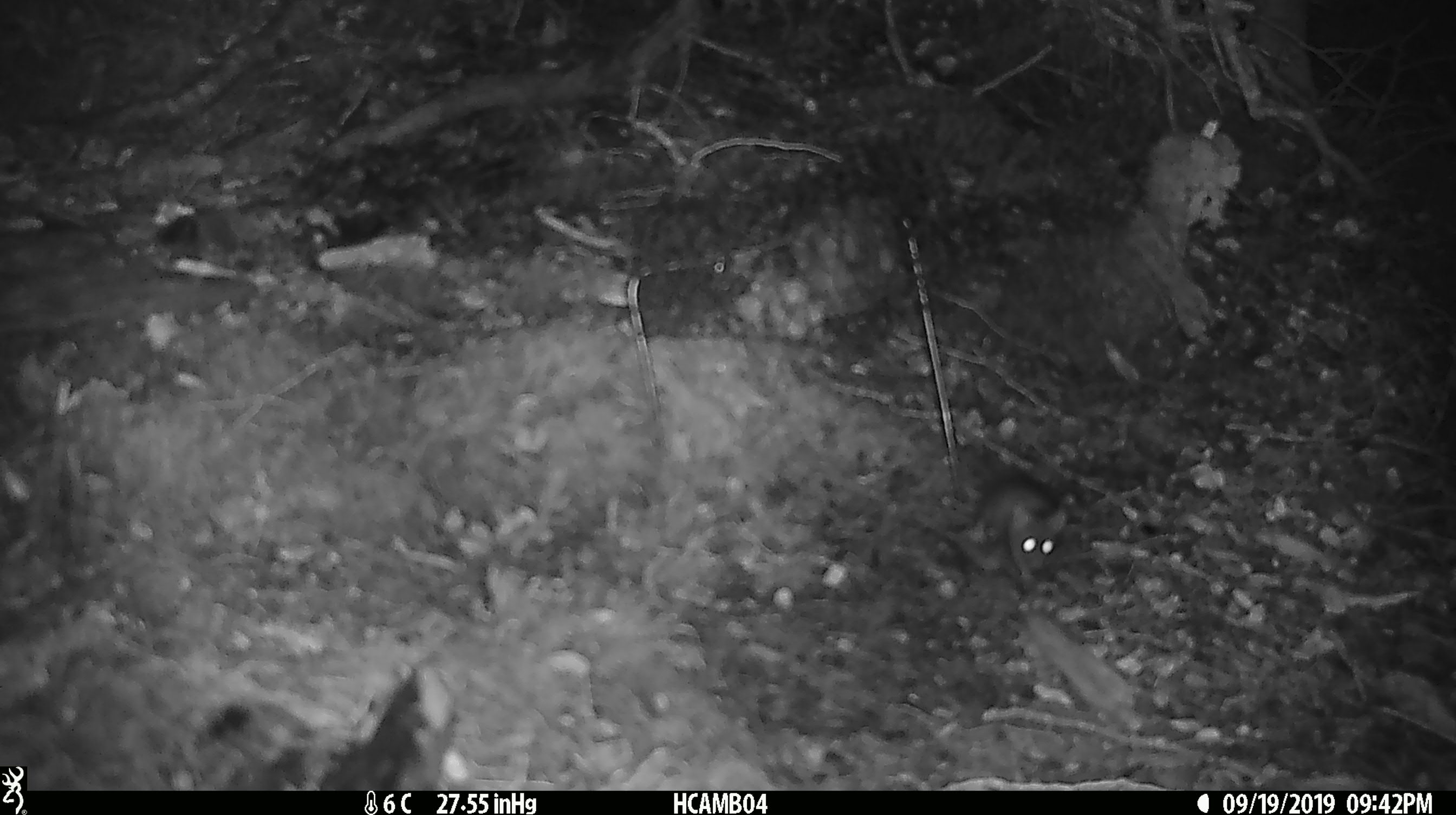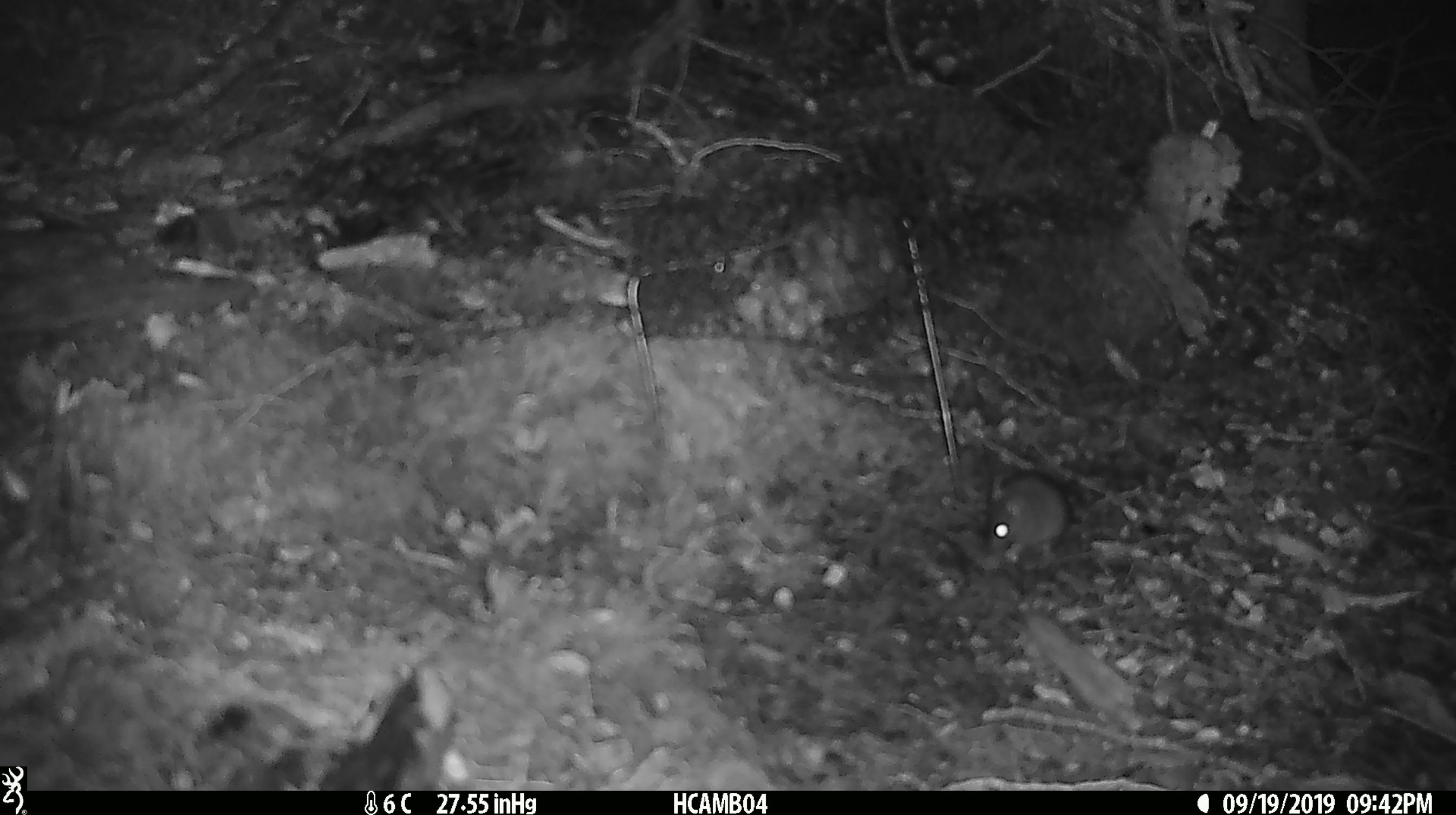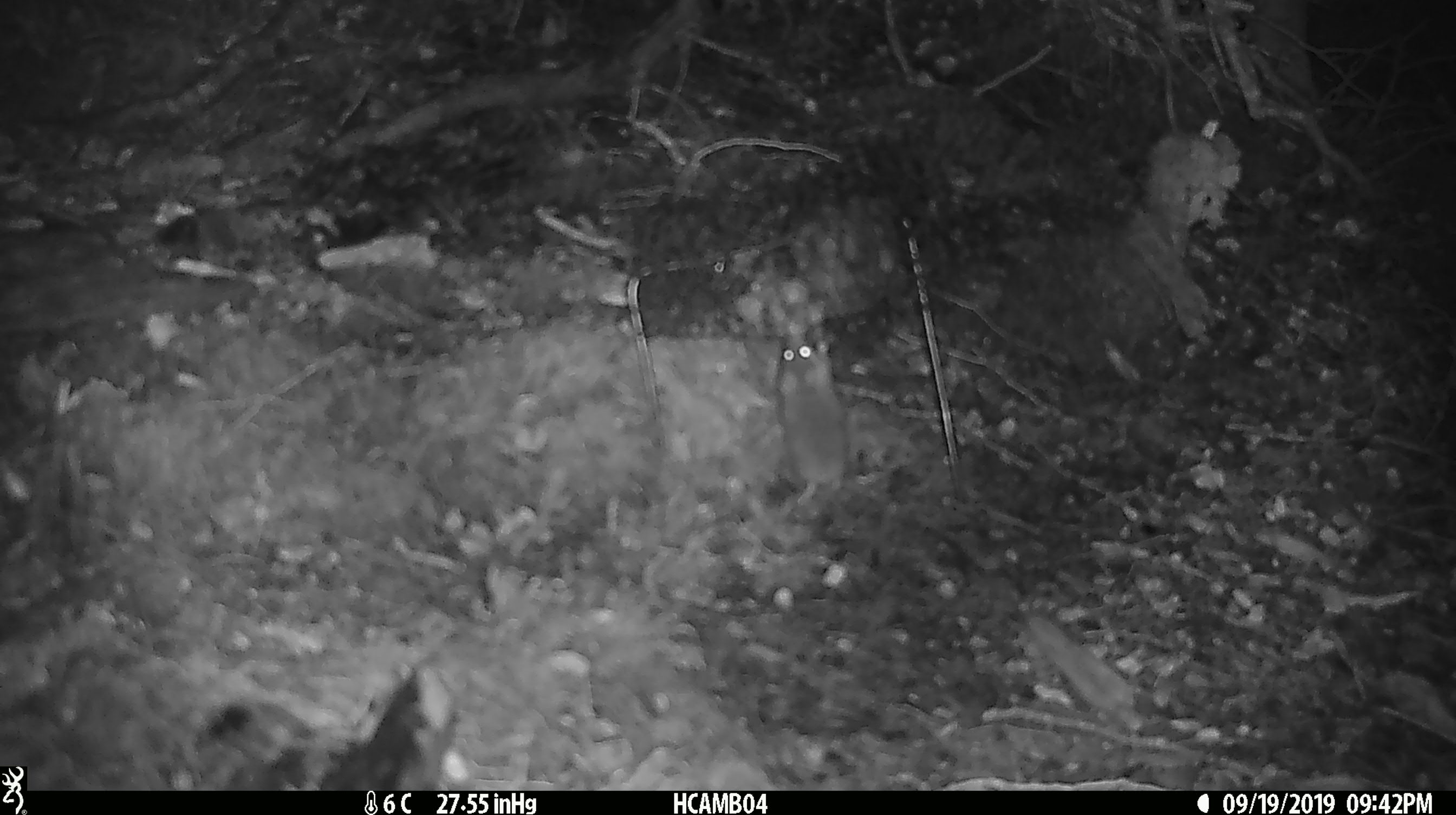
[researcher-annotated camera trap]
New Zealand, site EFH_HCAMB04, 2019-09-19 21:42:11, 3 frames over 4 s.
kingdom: Animalia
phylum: Chordata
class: Mammalia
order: Rodentia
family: Muridae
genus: Mus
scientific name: Mus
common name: mouse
Mouse (Mus).